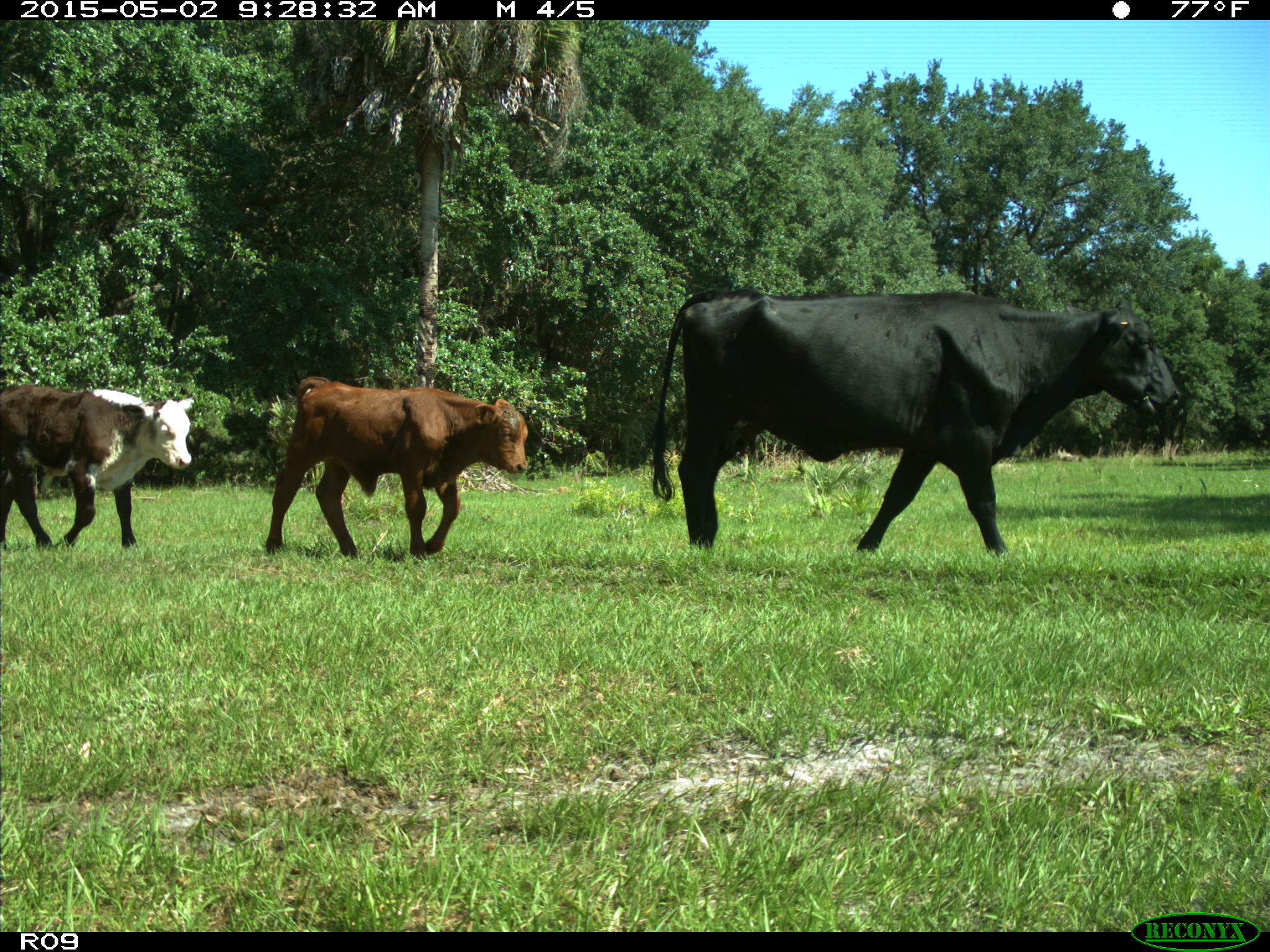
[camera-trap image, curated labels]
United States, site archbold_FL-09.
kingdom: Animalia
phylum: Chordata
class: Mammalia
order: Artiodactyla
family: Bovidae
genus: Bos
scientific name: Bos taurus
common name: domestic cow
Bos taurus (domestic cow).